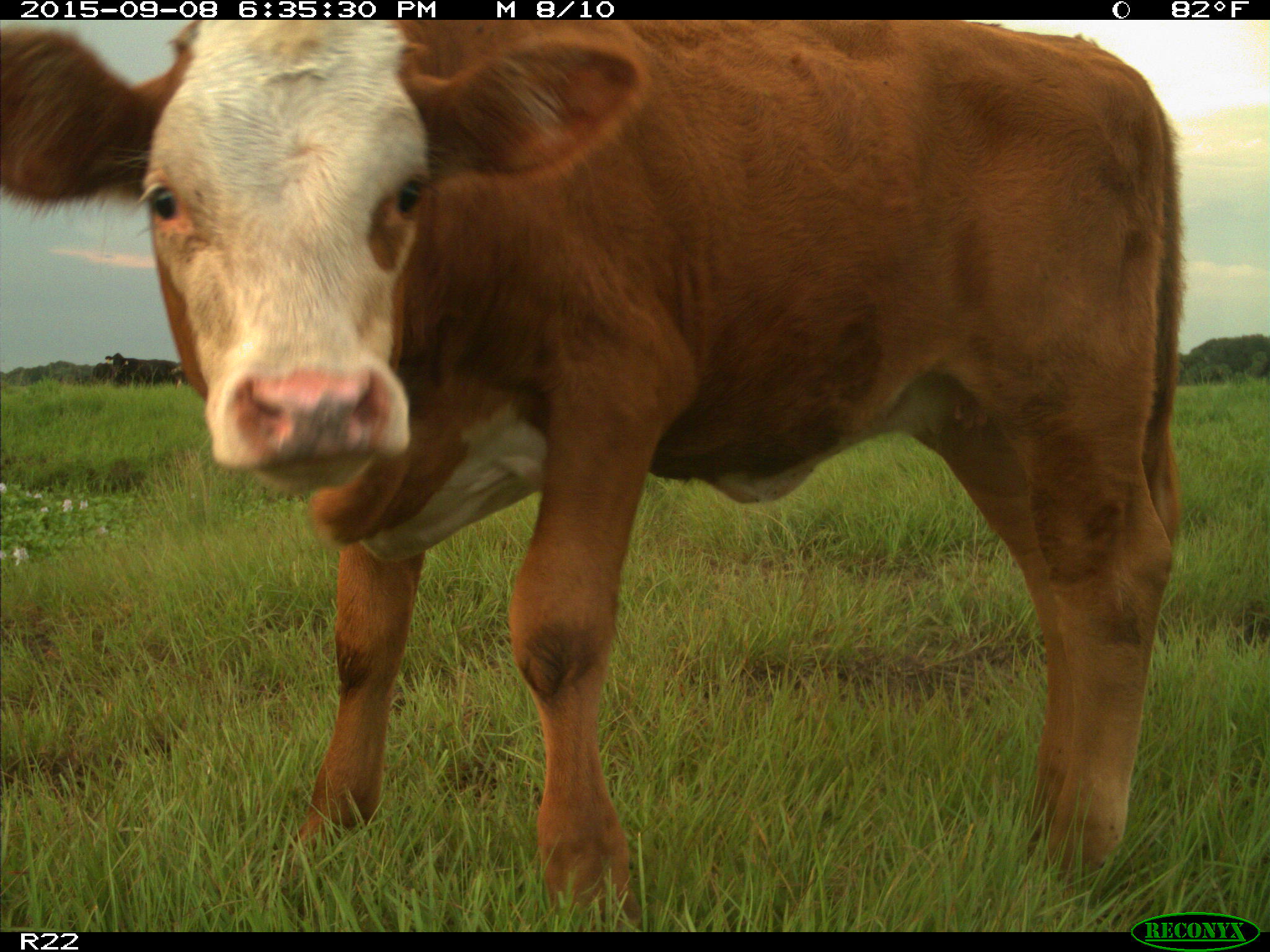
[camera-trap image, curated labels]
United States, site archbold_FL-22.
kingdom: Animalia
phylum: Chordata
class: Mammalia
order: Artiodactyla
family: Bovidae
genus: Bos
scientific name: Bos taurus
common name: domestic cow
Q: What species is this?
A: Bos taurus (domestic cow).